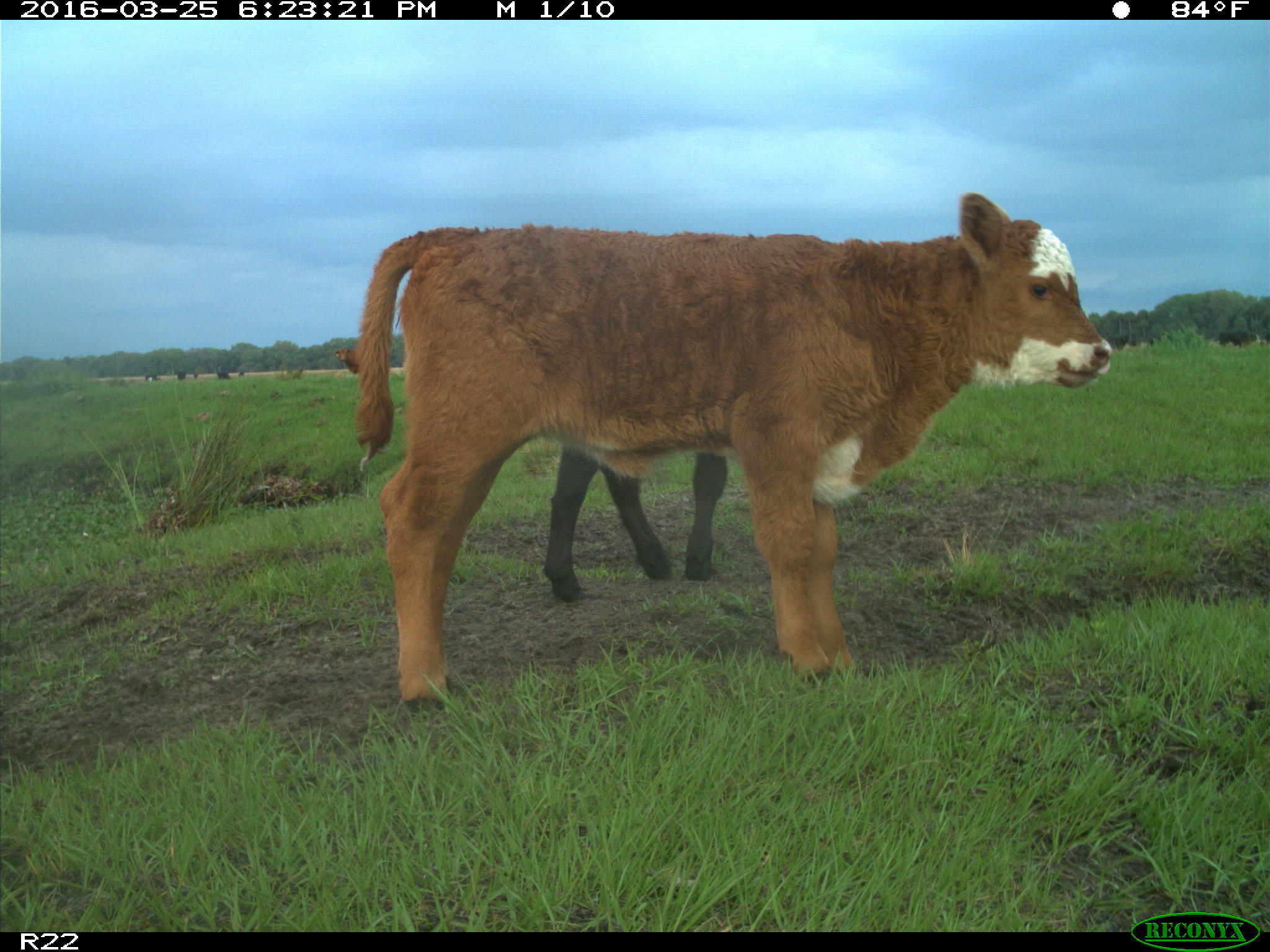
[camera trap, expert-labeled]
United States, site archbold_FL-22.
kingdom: Animalia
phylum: Chordata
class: Mammalia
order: Artiodactyla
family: Bovidae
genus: Bos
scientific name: Bos taurus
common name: domestic cow